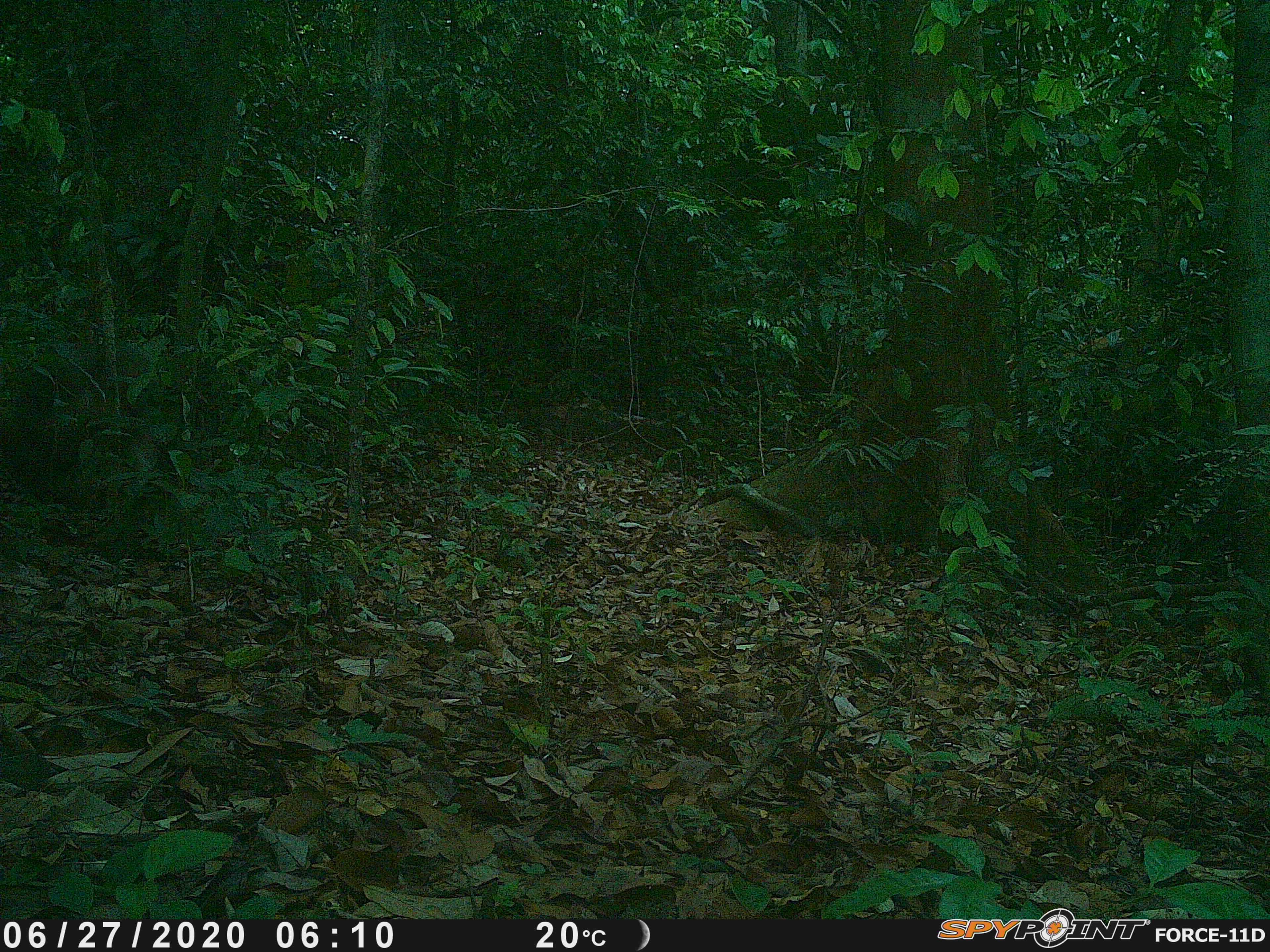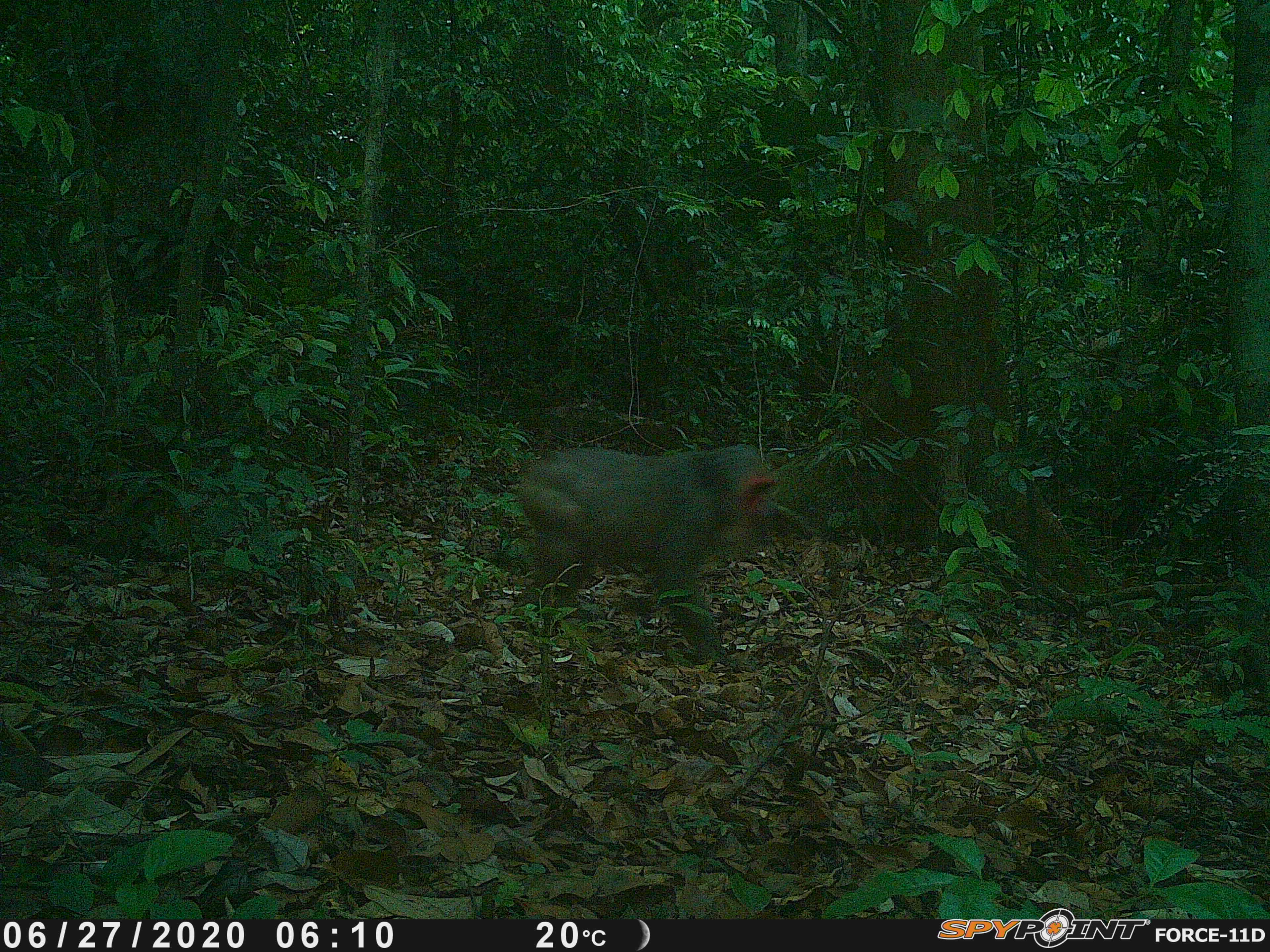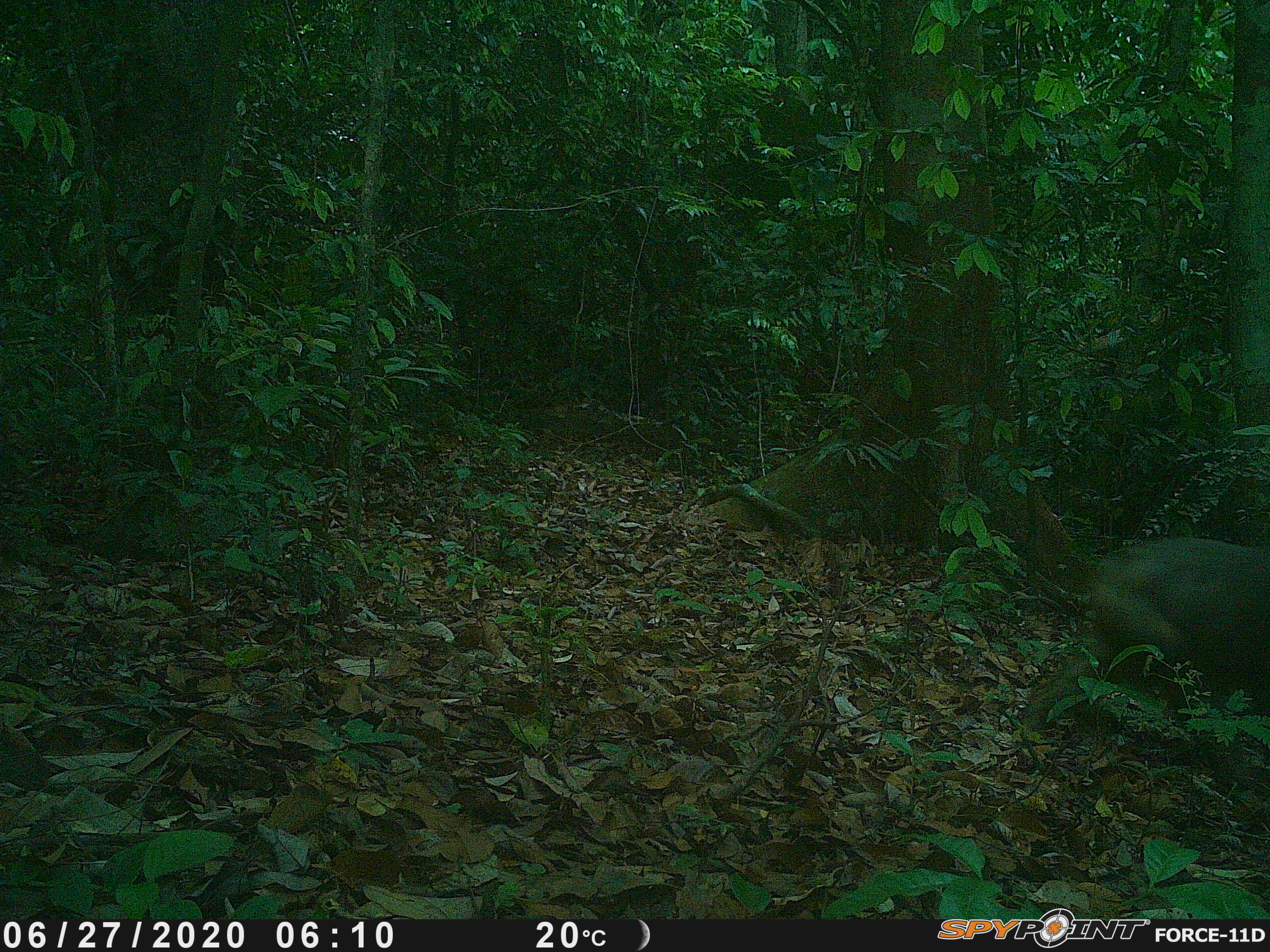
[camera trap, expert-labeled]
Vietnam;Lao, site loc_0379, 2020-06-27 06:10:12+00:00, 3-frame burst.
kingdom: Animalia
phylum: Chordata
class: Mammalia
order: Primates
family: Cercopithecidae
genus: Macaca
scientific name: Macaca arctoides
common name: stump-tailed macaque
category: stump tailed macaque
Stump tailed macaque (stump-tailed macaque) (Macaca arctoides). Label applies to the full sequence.